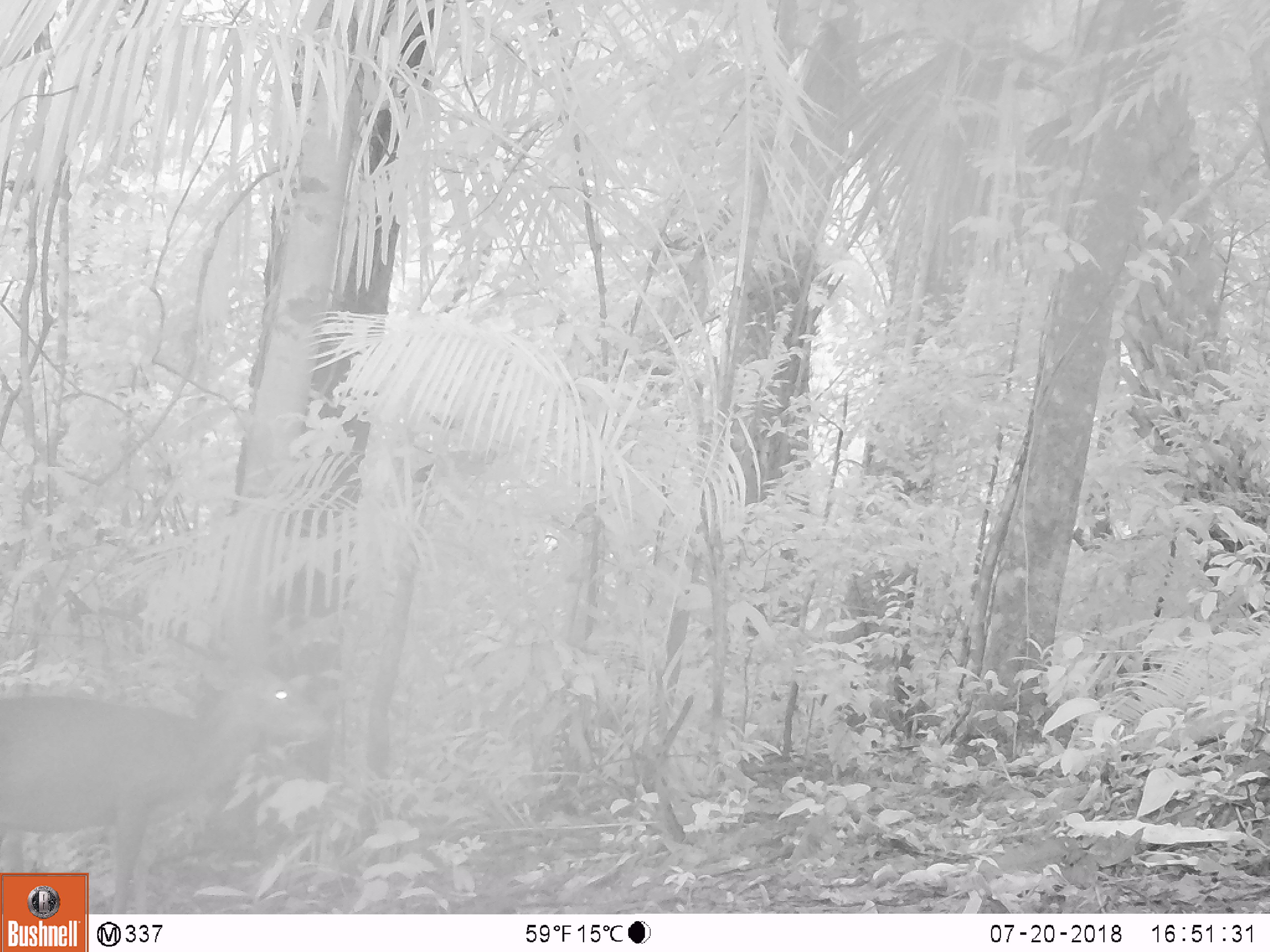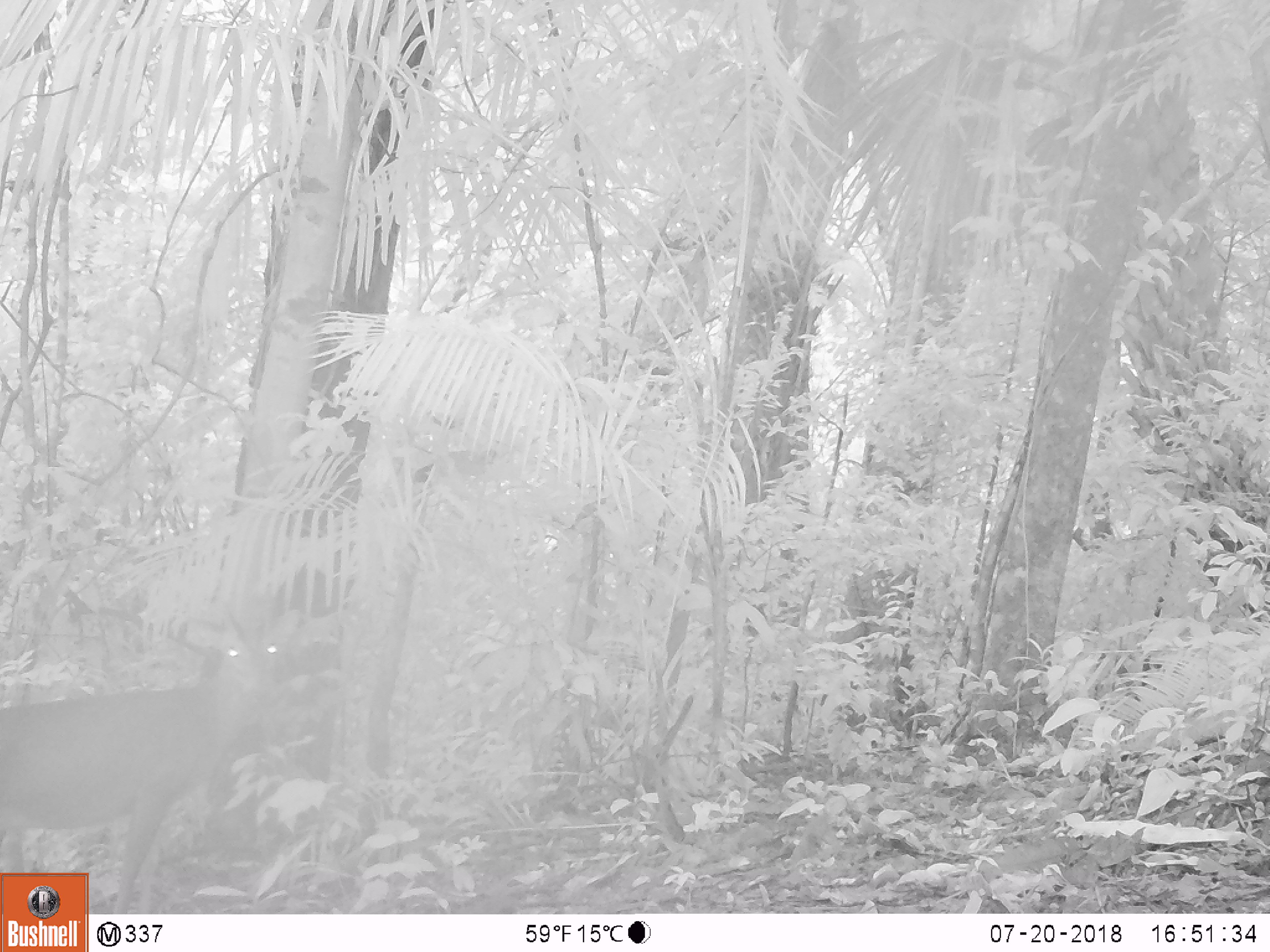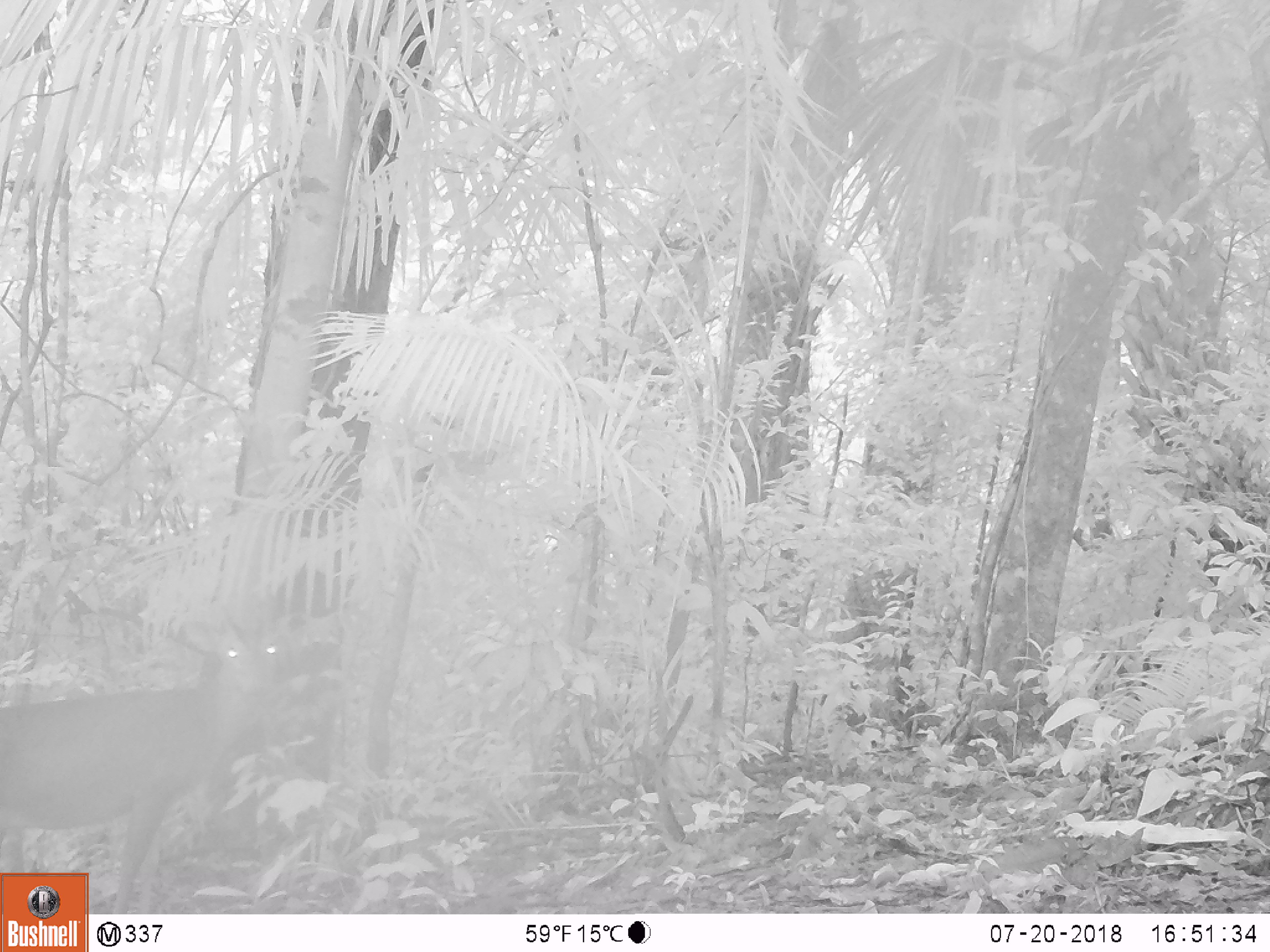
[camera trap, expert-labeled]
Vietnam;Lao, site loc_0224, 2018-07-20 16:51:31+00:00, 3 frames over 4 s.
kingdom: Animalia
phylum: Chordata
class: Mammalia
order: Artiodactyla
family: Cervidae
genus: Muntiacus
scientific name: Muntiacus vuquangensis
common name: large-antlered muntjac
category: large antlered muntjac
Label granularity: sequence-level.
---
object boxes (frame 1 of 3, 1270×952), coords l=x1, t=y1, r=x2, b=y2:
large antlered muntjac: l=0, t=643, r=329, b=914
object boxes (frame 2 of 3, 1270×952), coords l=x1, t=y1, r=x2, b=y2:
large antlered muntjac: l=0, t=602, r=303, b=913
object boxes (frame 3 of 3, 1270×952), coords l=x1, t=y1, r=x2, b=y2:
large antlered muntjac: l=0, t=601, r=286, b=914